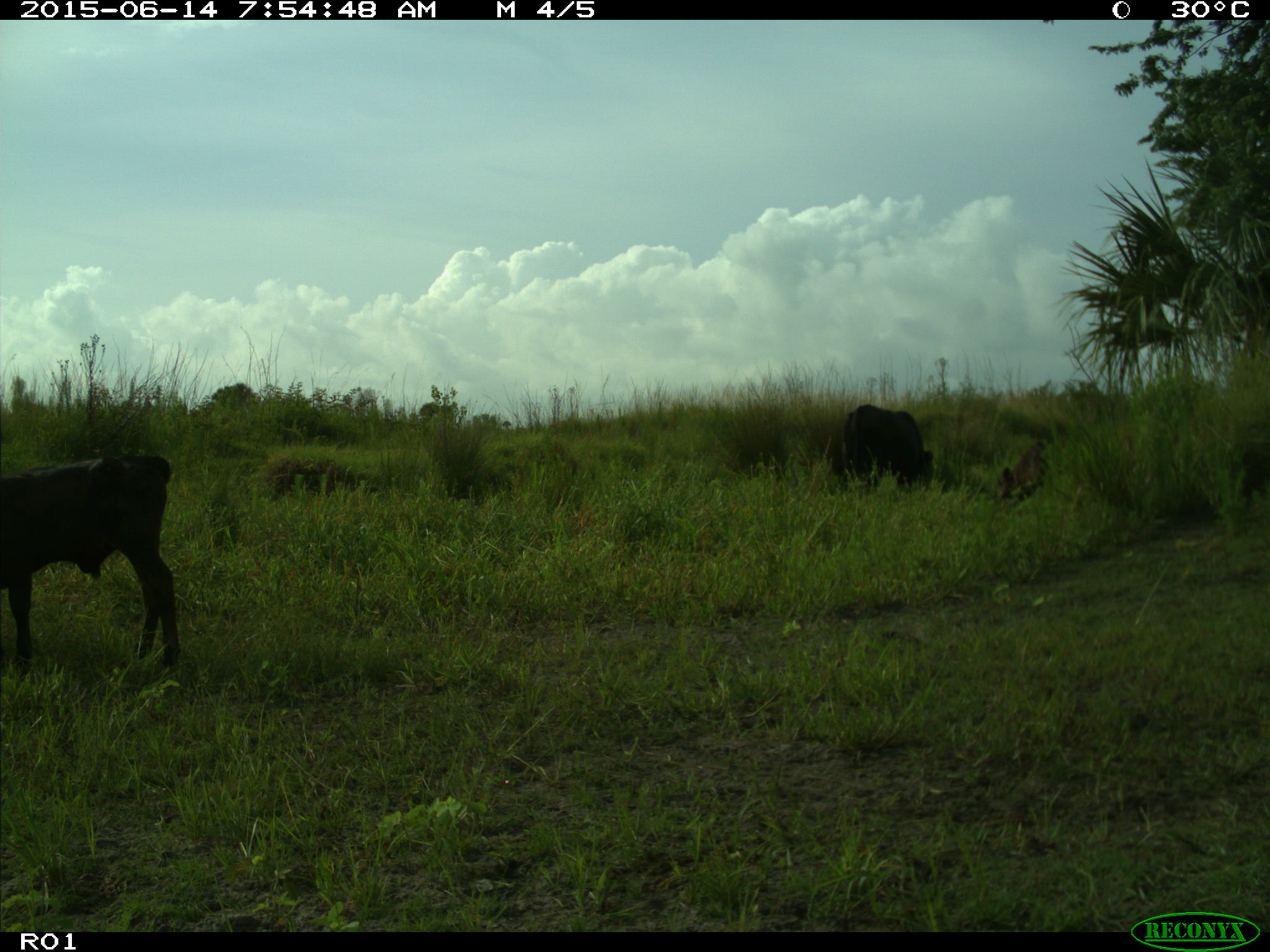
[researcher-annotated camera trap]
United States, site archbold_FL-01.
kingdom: Animalia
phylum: Chordata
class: Mammalia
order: Artiodactyla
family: Bovidae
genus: Bos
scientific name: Bos taurus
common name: domestic cow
Bos taurus (domestic cow).